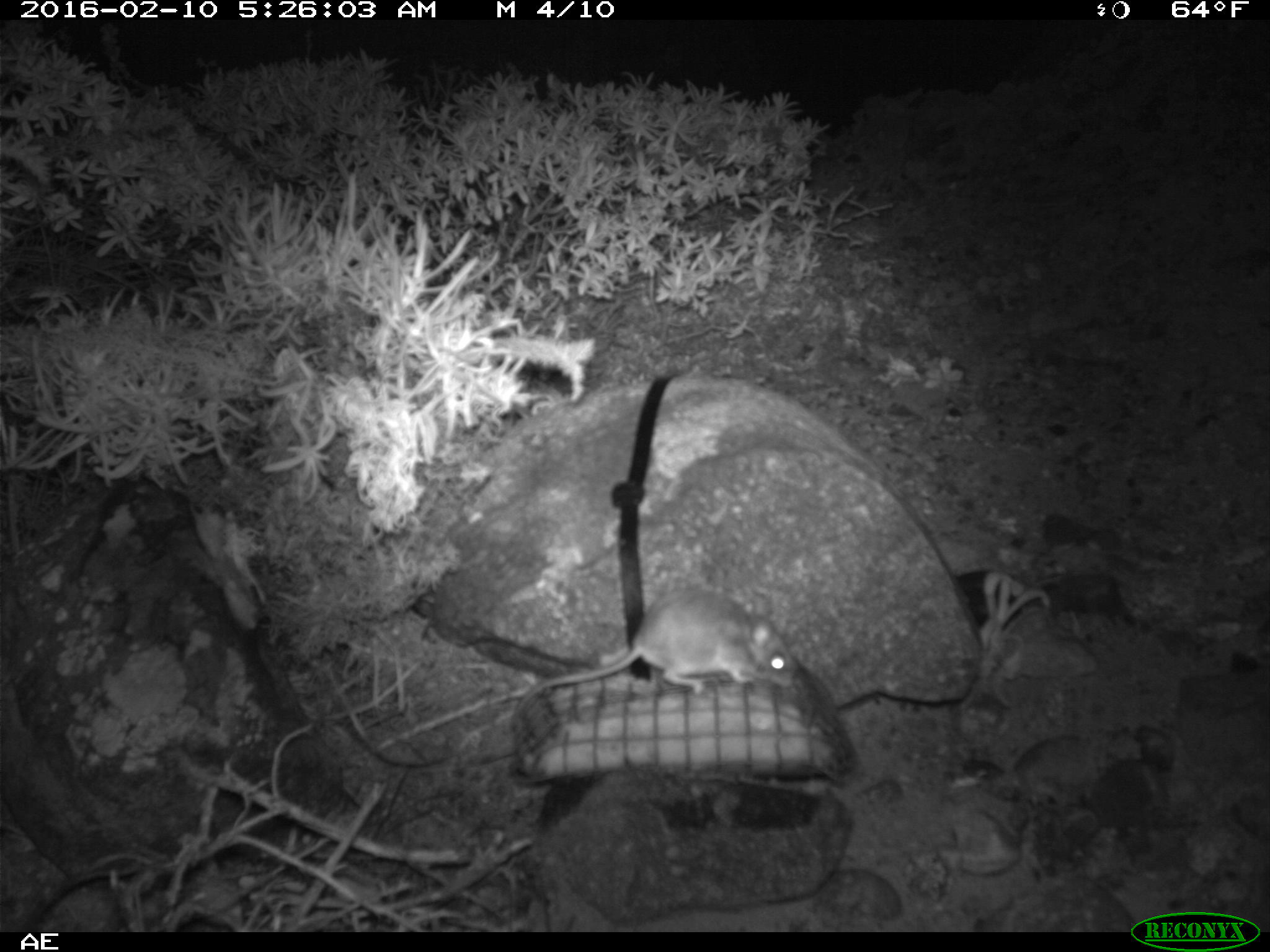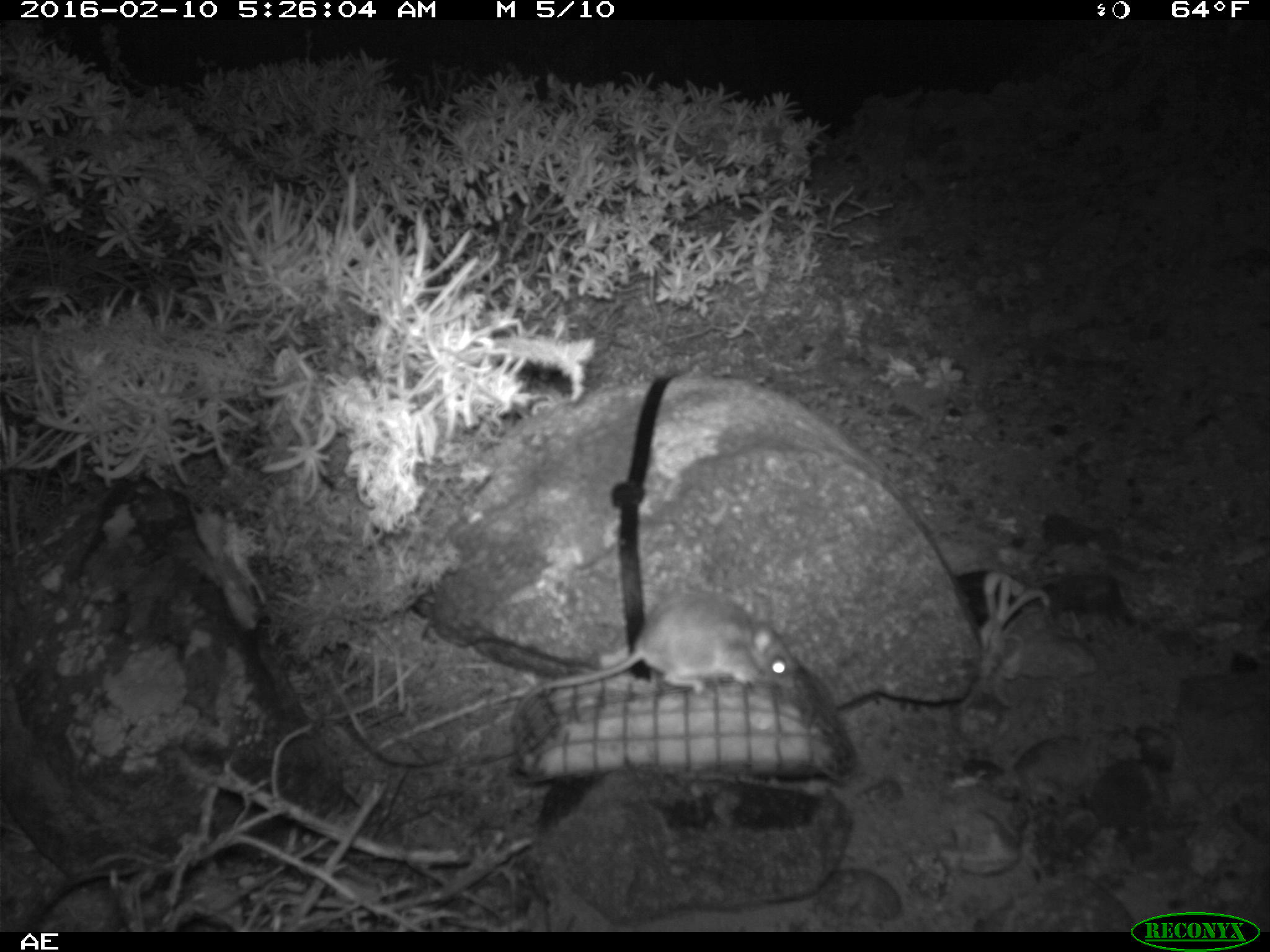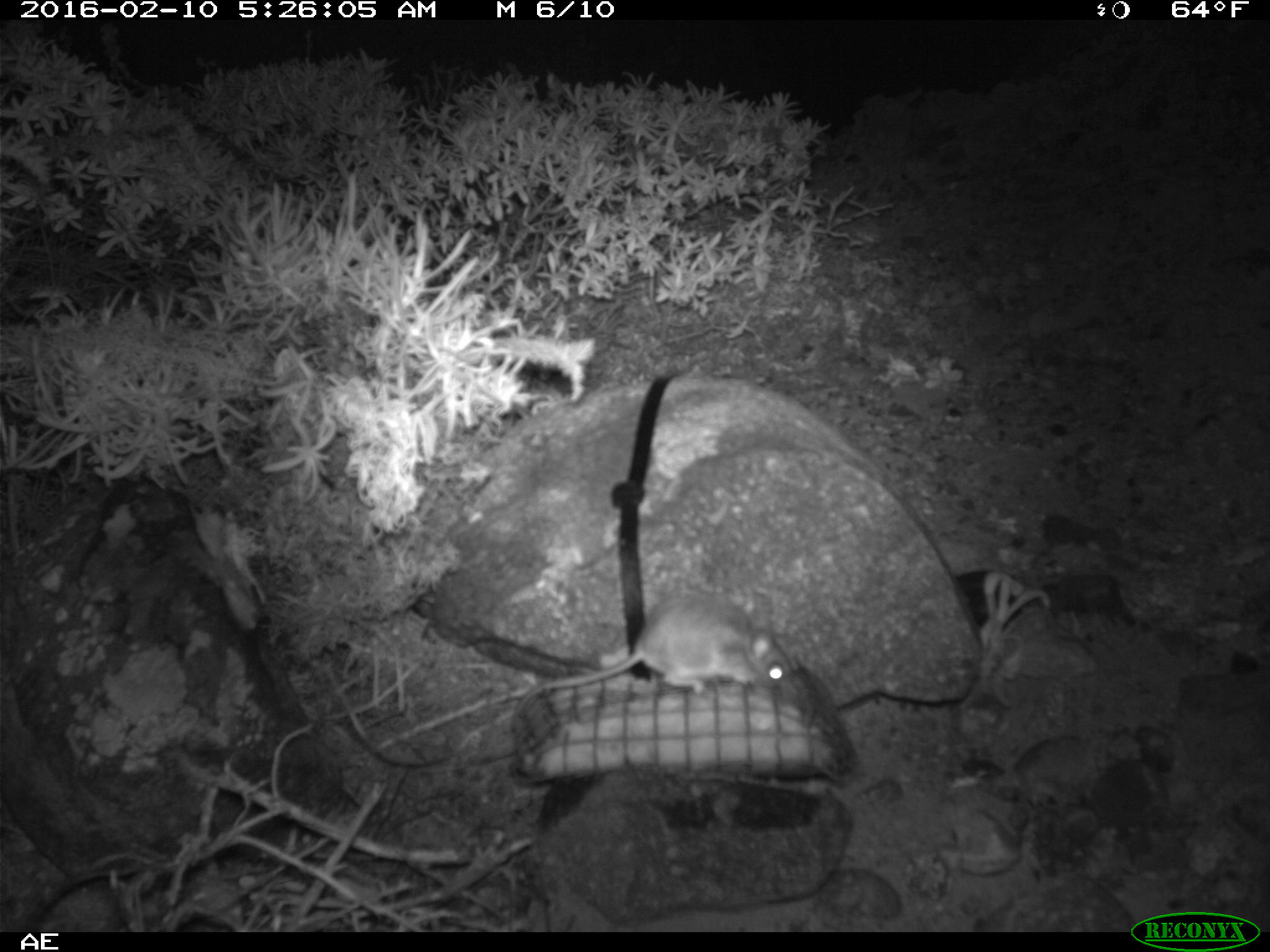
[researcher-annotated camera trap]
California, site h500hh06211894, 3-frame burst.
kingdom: Animalia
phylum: Chordata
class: Mammalia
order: Rodentia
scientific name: Rodentia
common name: rodent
Rodent (Rodentia).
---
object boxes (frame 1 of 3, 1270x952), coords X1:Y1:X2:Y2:
rodent: 514:588:799:723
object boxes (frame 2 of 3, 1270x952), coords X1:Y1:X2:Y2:
rodent: 515:591:796:712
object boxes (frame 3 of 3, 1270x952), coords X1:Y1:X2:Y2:
rodent: 517:584:793:714